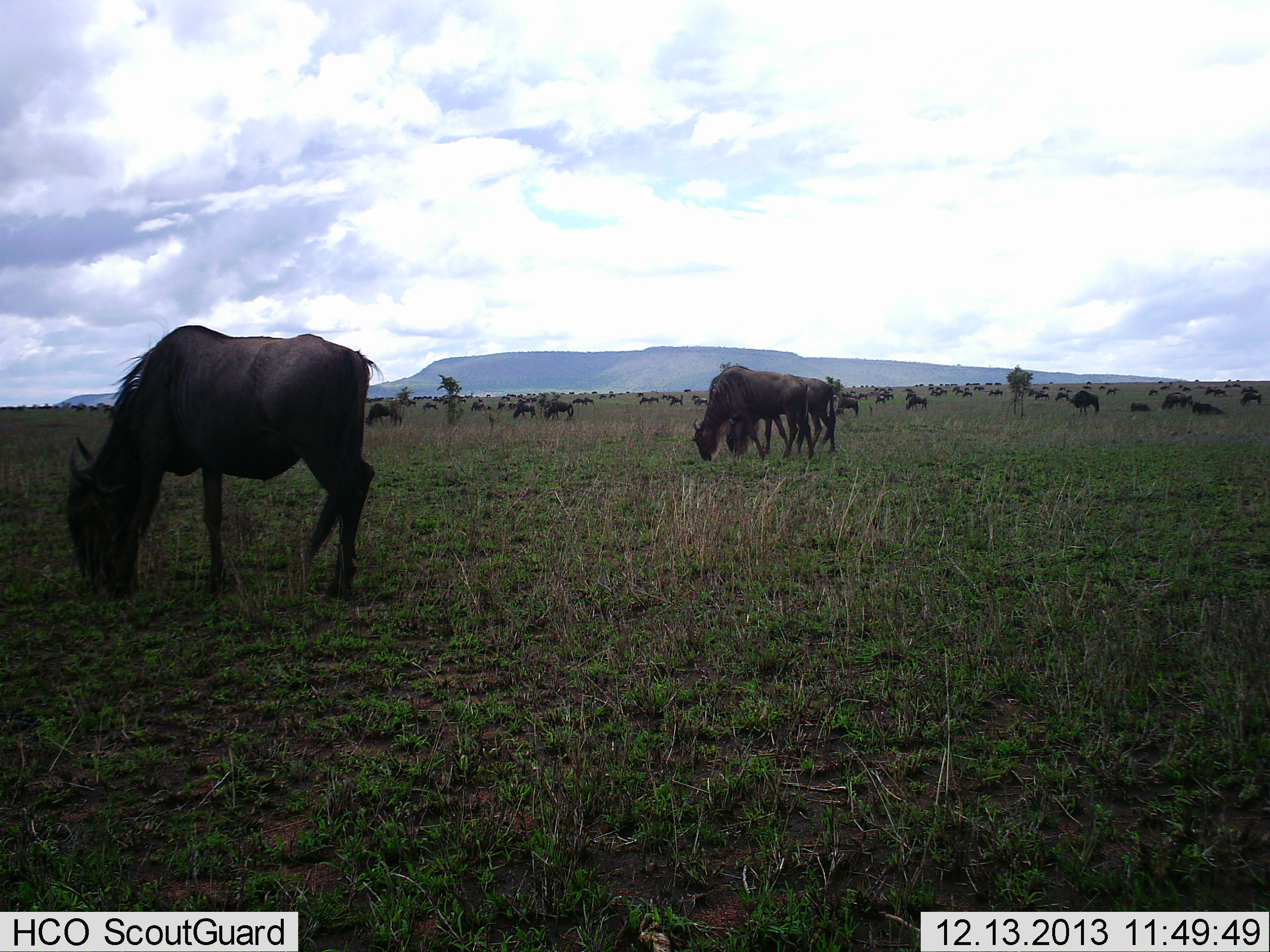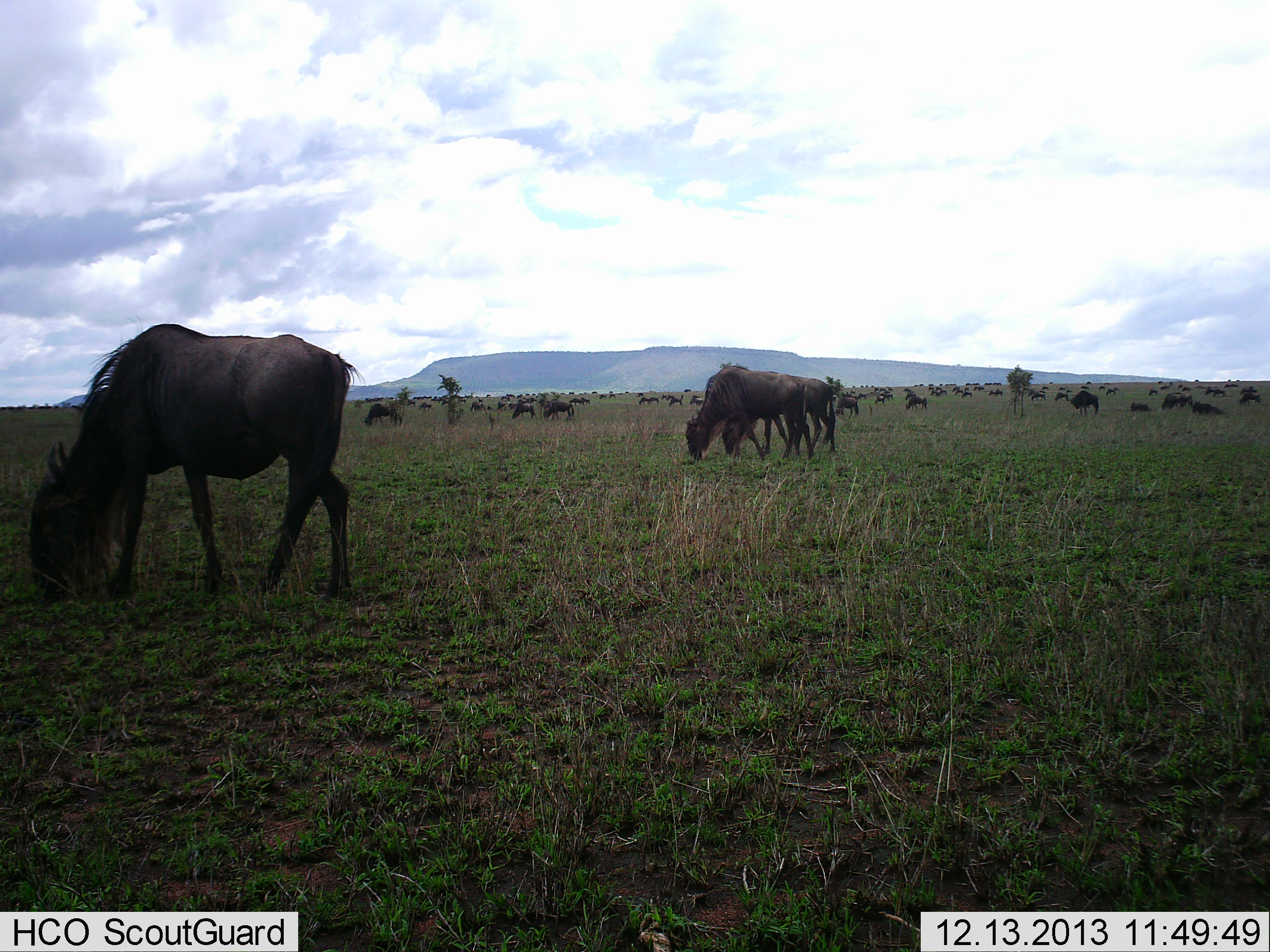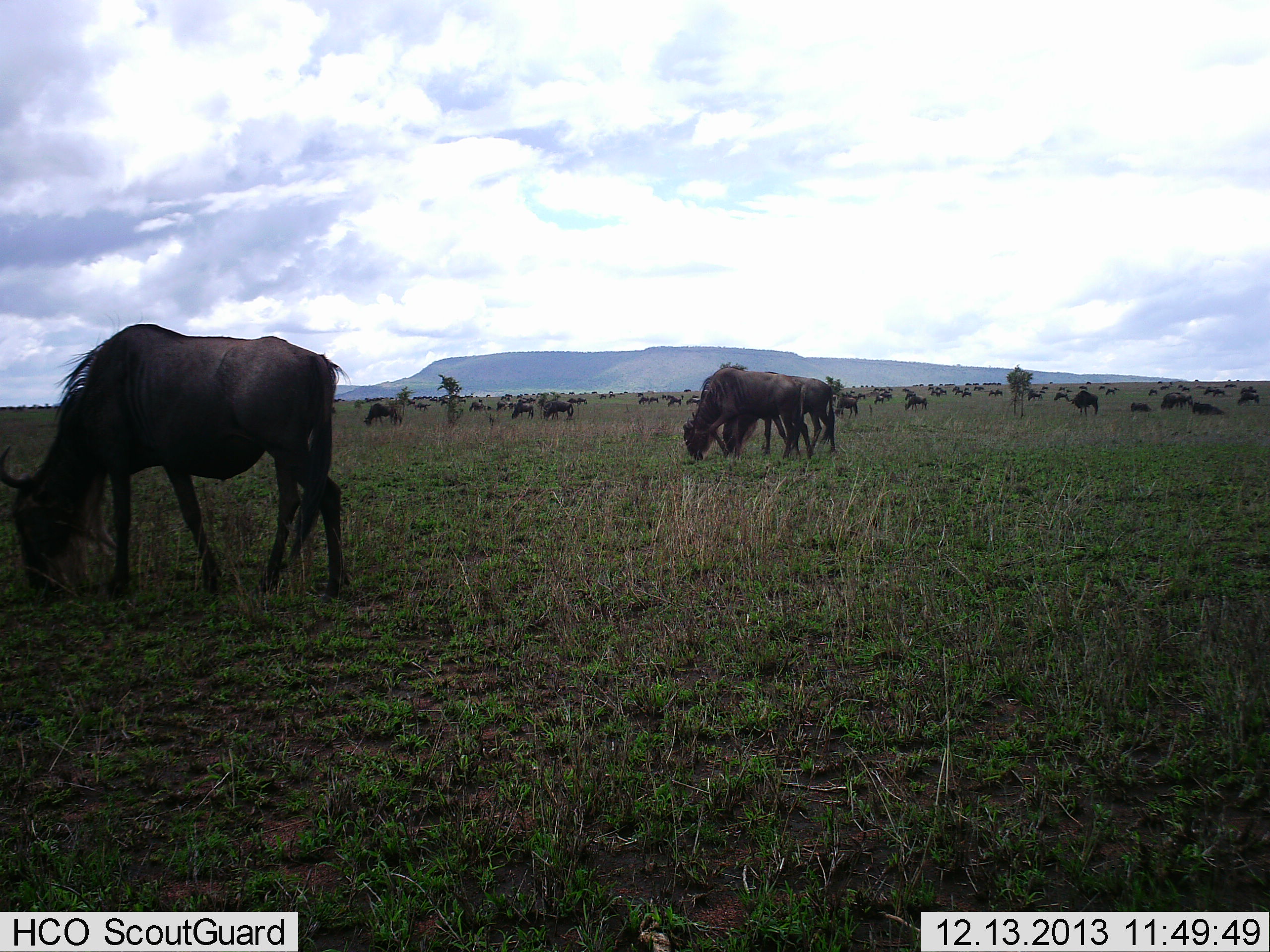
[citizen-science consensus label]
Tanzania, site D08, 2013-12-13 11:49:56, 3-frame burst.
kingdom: Animalia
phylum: Chordata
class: Mammalia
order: Artiodactyla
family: Bovidae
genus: Connochaetes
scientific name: Connochaetes taurinus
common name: blue wildebeest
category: wildebeest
Wildebeest (blue wildebeest) (Connochaetes taurinus), count 51+. Behavior (volunteer vote fractions): standing 60%, resting 20%, moving 40%, interacting 10%. Young present (vote fraction): 20%. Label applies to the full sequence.